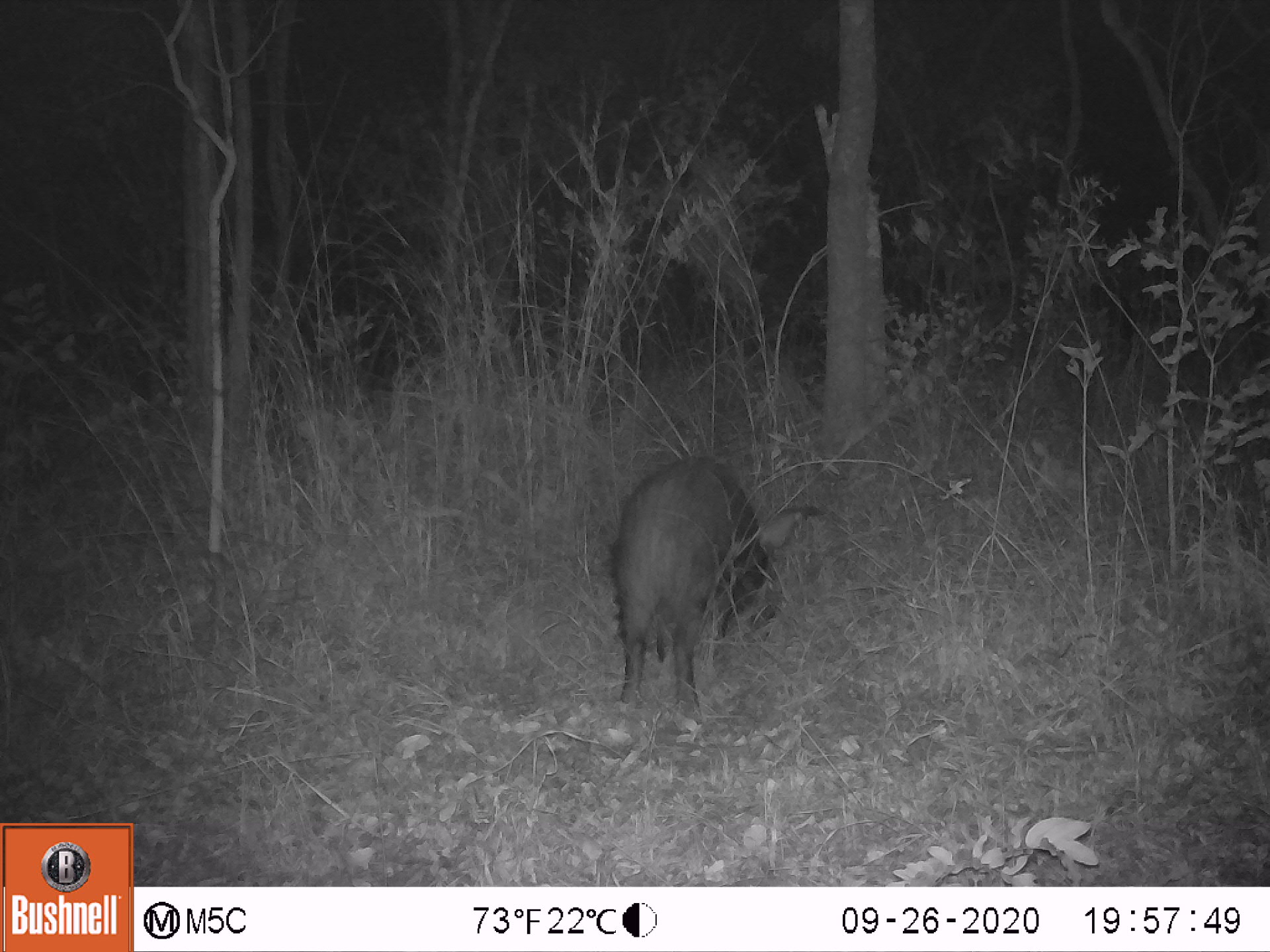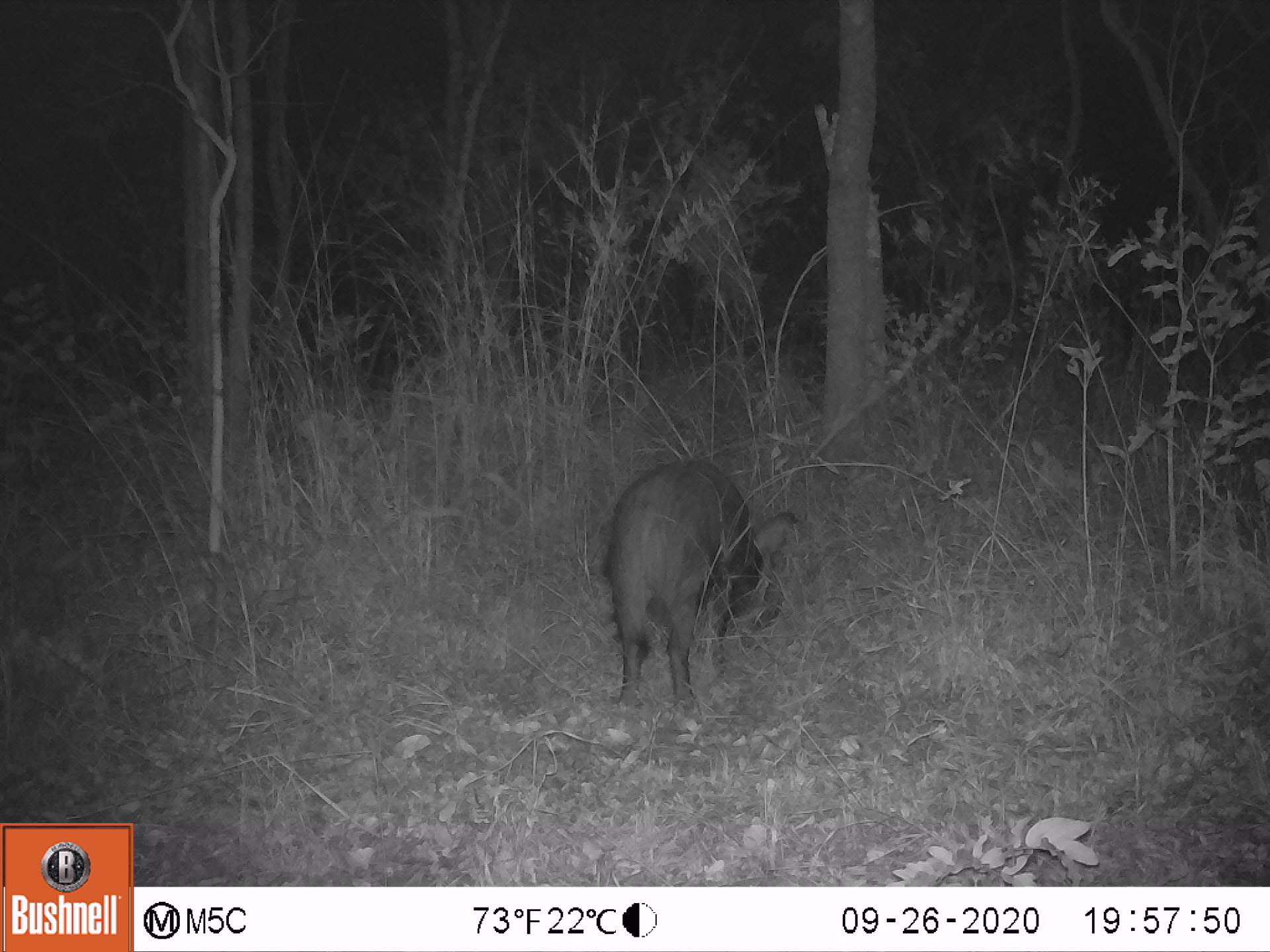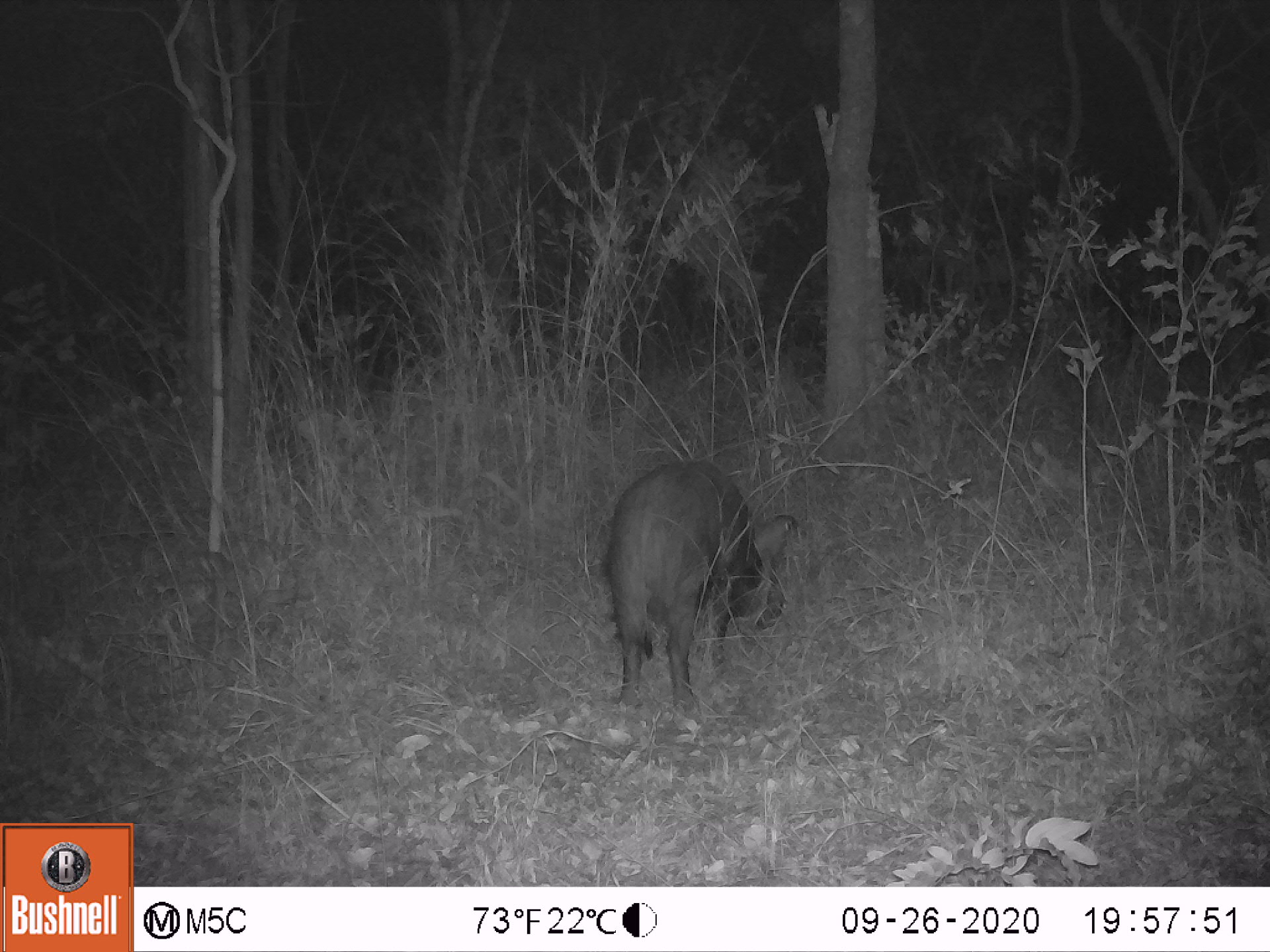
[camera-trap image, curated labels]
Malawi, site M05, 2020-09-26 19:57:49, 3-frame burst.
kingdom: Animalia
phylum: Chordata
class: Mammalia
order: Artiodactyla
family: Suidae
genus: Potamochoerus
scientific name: Potamochoerus larvatus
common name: bushpig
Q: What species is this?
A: Bushpig (Potamochoerus larvatus).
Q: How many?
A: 1.